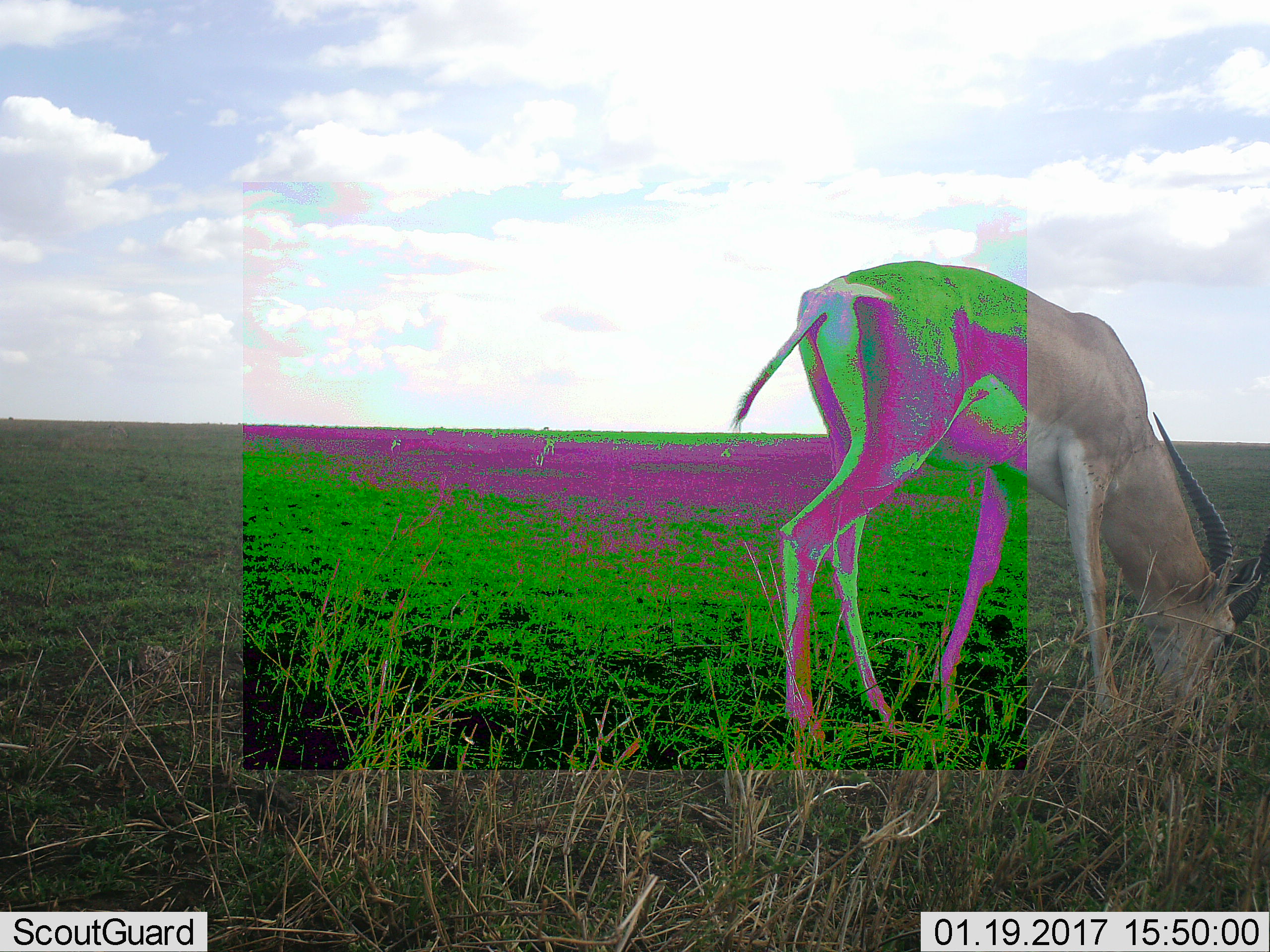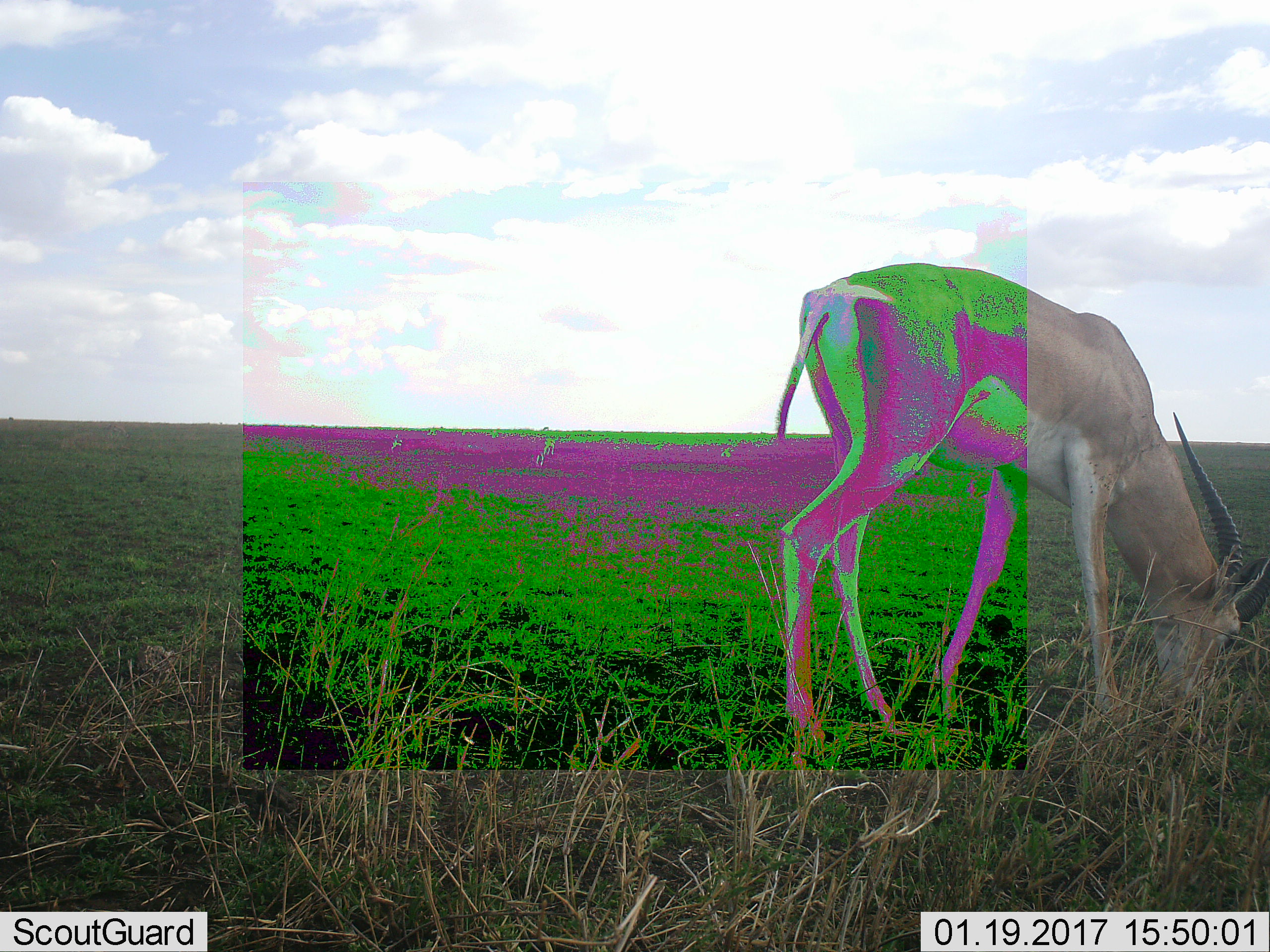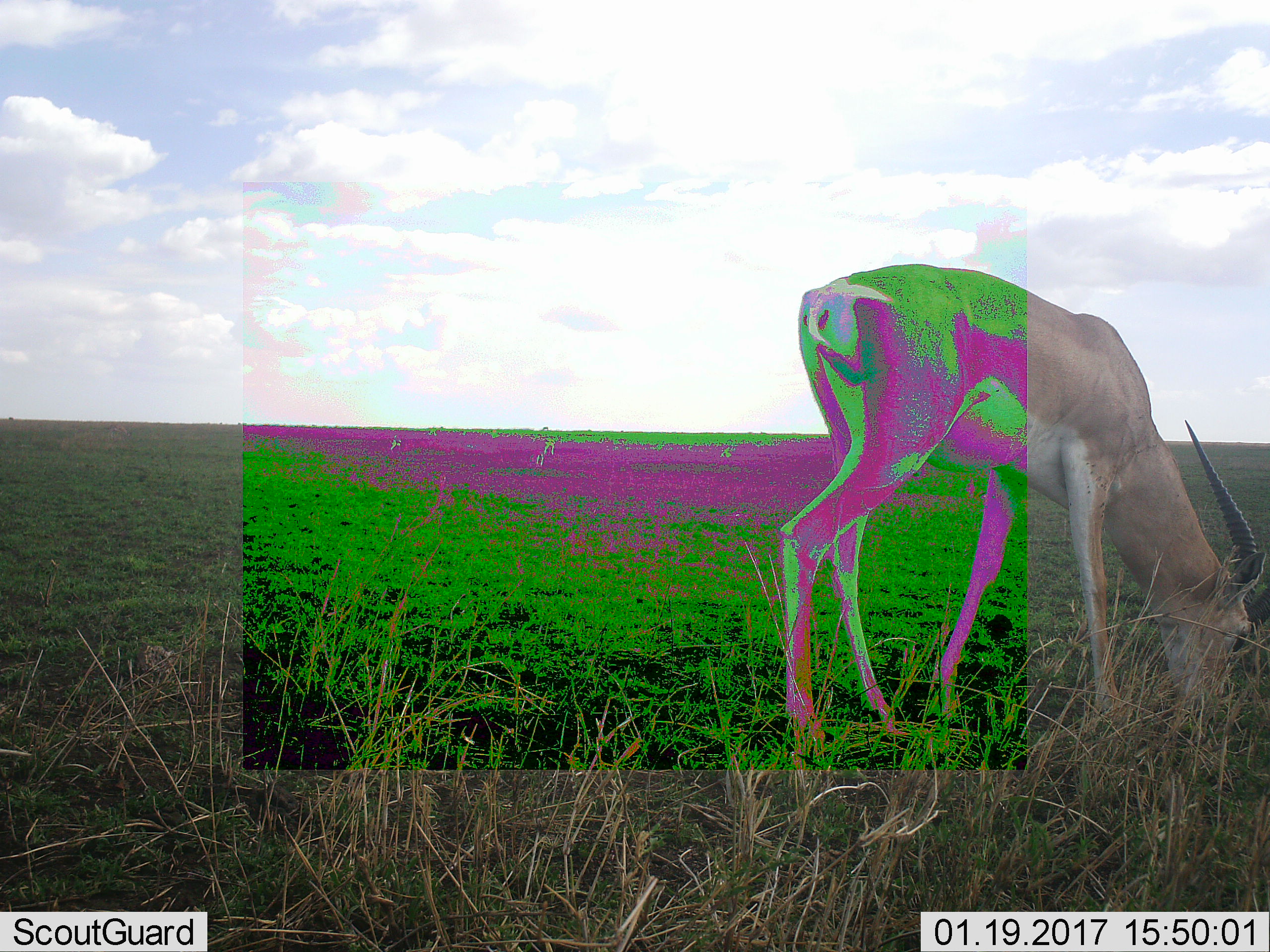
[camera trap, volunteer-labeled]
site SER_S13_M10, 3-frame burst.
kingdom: Animalia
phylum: Chordata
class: Mammalia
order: Artiodactyla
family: Bovidae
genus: Nanger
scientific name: Nanger granti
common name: grant's gazelle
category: gazellegrants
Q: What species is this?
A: Gazellegrants (grant's gazelle) (Nanger granti).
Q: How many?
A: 1.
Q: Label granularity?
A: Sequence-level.